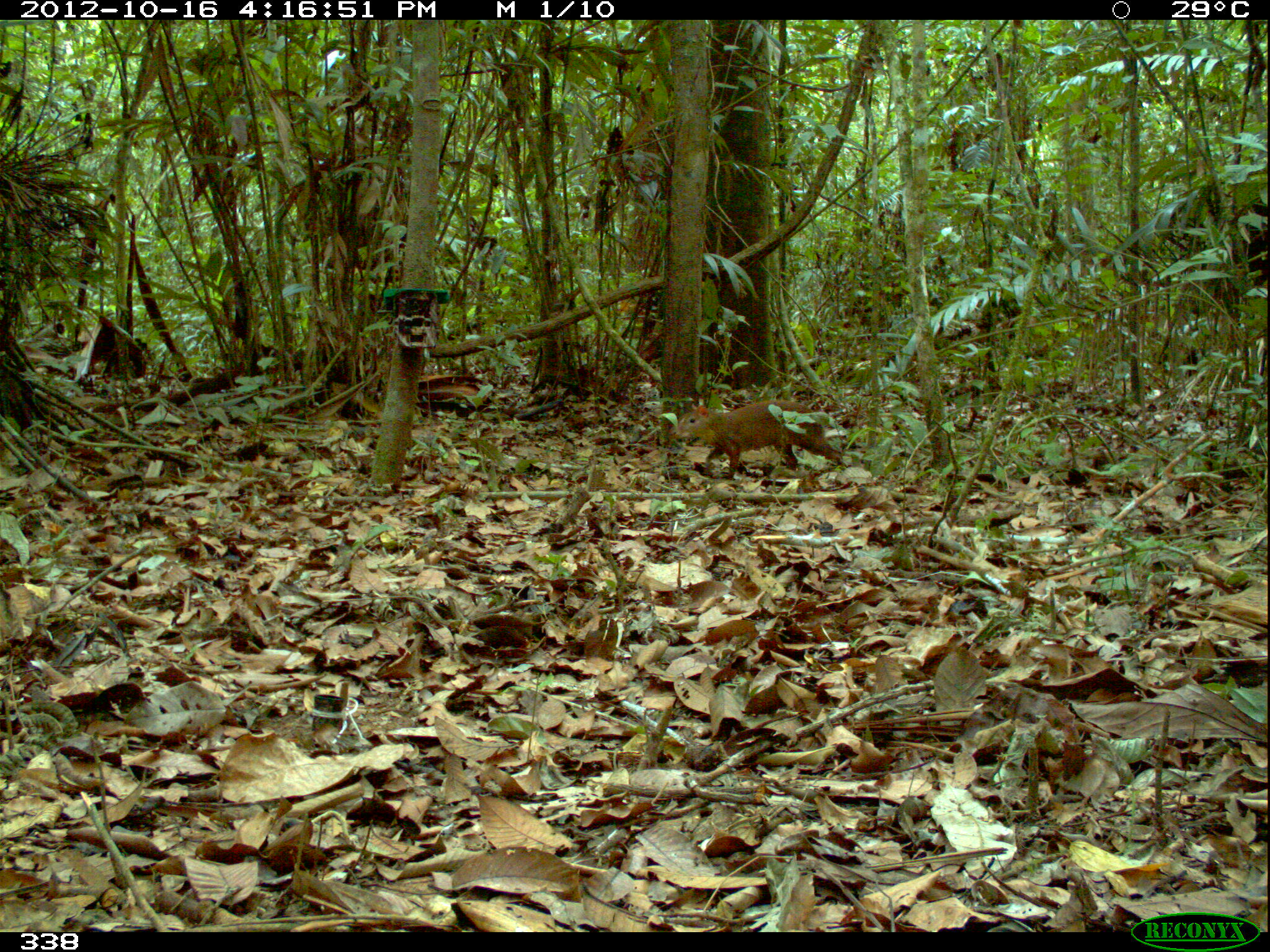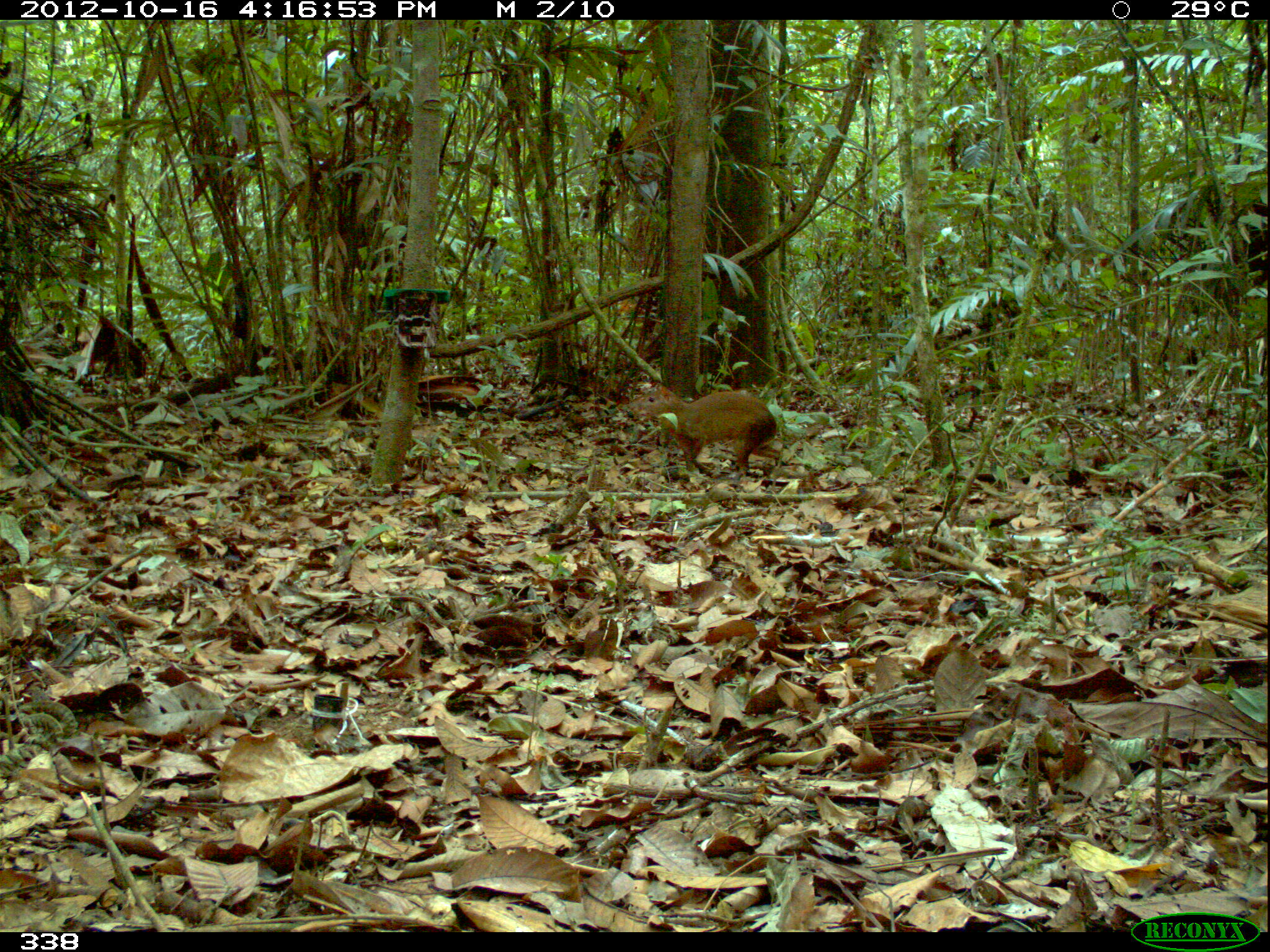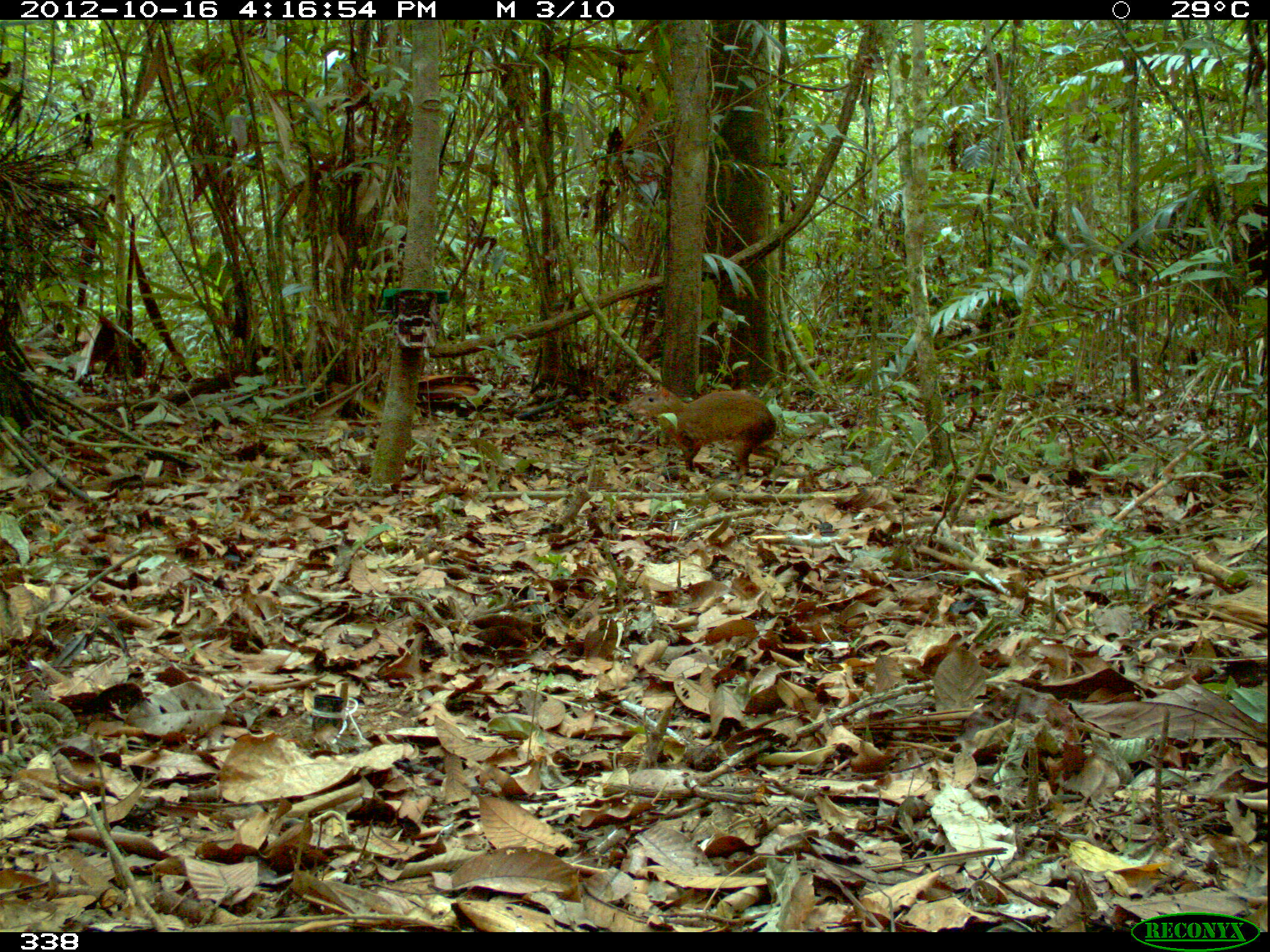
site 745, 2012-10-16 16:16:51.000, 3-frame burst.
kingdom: Animalia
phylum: Chordata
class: Mammalia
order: Rodentia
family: Dasyproctidae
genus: Dasyprocta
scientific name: Dasyprocta punctata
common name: central american agouti